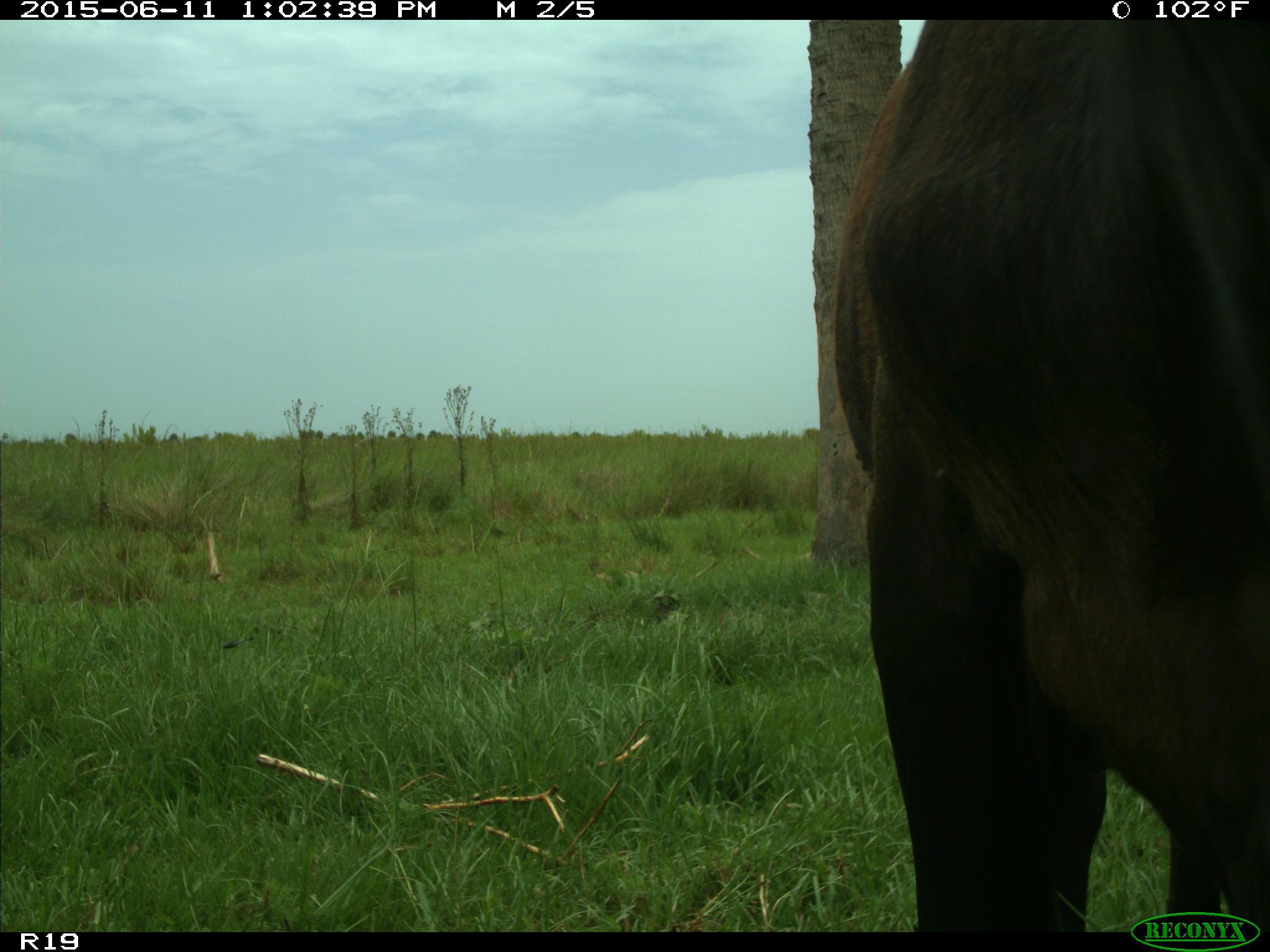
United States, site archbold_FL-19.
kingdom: Animalia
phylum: Chordata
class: Mammalia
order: Artiodactyla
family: Bovidae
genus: Bos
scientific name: Bos taurus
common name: domestic cow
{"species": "Bos taurus (domestic cow)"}